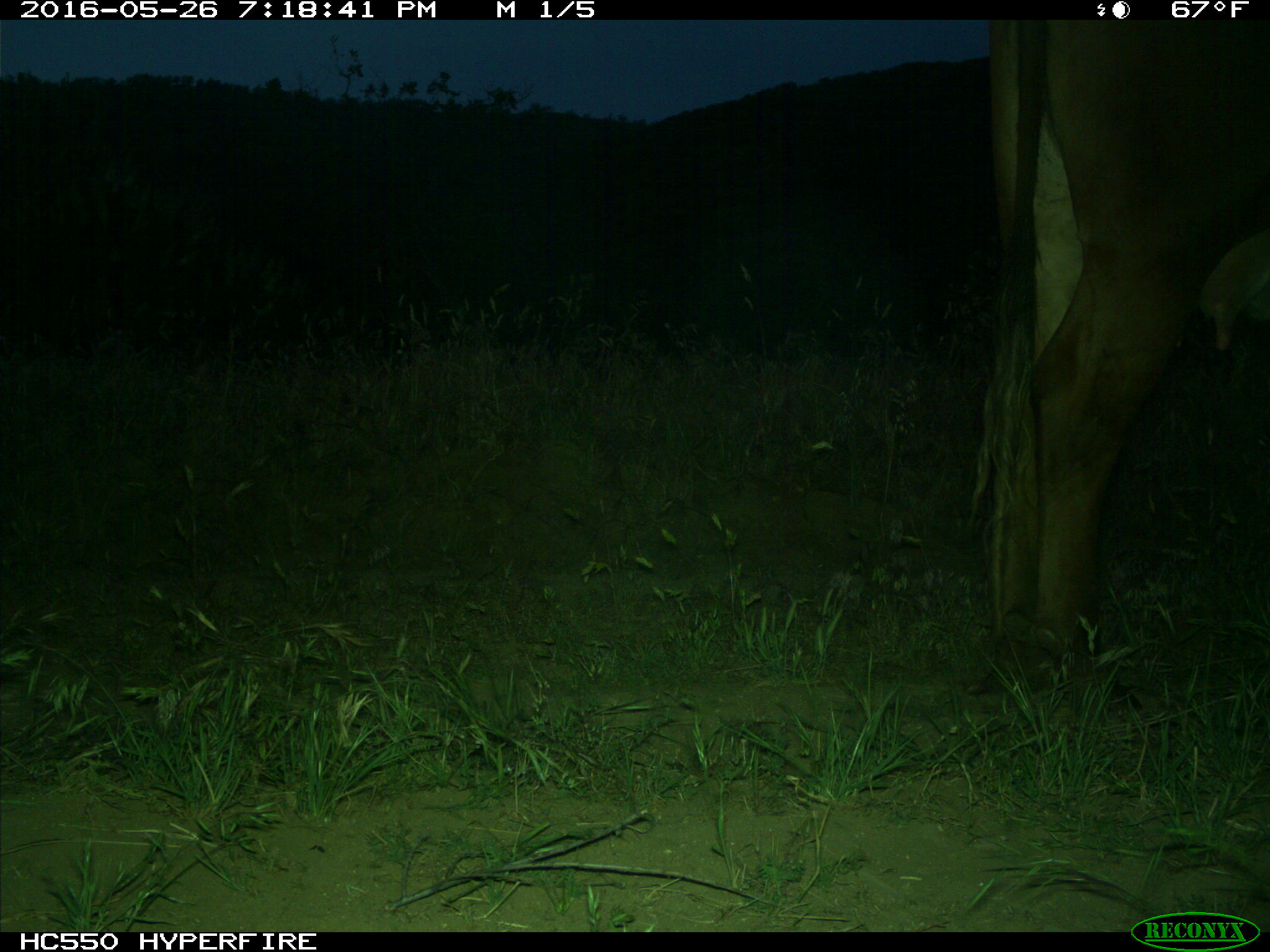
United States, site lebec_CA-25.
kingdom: Animalia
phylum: Chordata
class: Mammalia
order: Artiodactyla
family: Bovidae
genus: Bos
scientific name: Bos taurus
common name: domestic cow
Bos taurus (domestic cow).